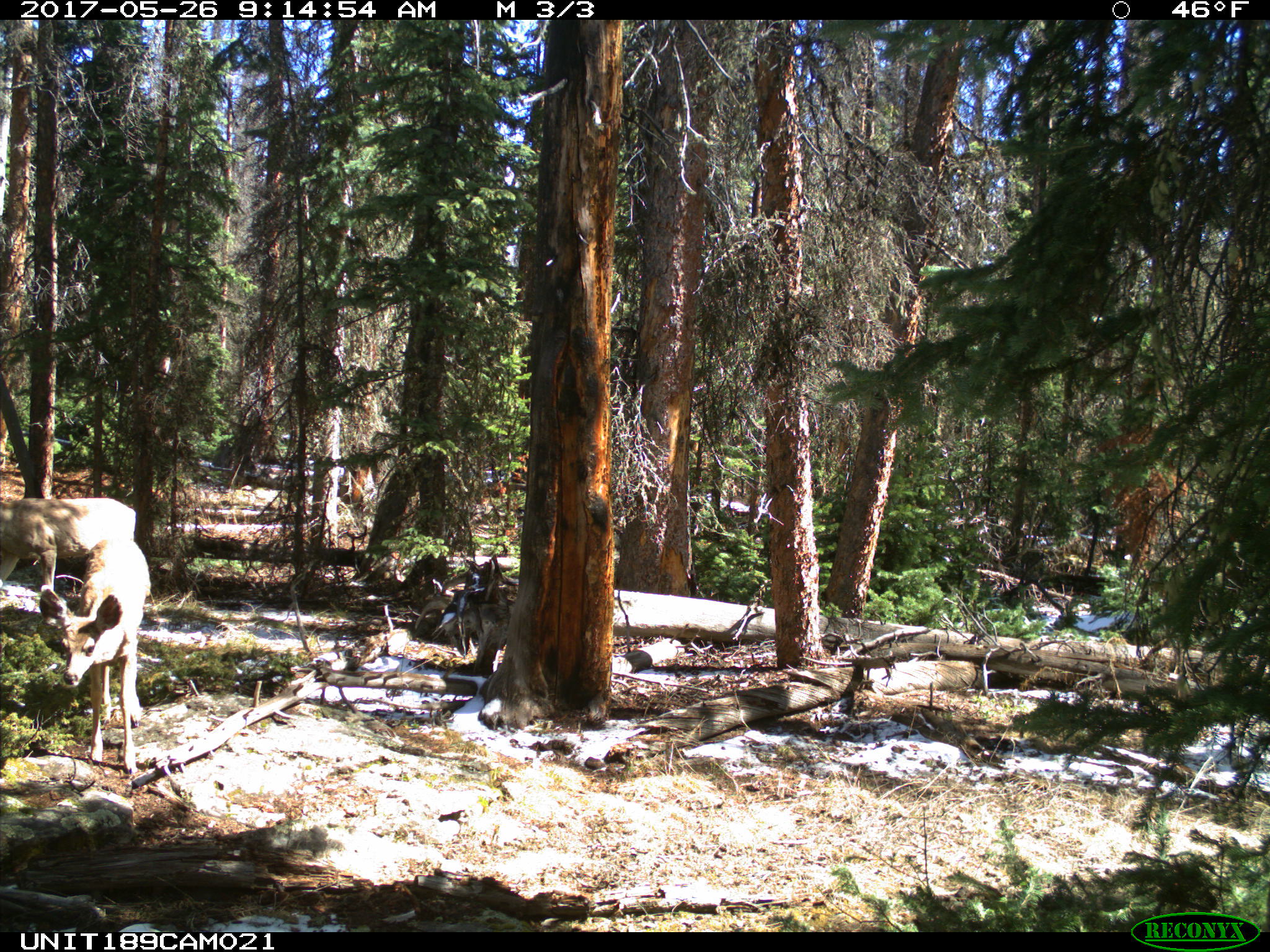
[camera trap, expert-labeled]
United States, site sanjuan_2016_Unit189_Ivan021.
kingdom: Animalia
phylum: Chordata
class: Mammalia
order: Artiodactyla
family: Cervidae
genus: Odocoileus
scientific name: Odocoileus hemionus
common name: mule deer